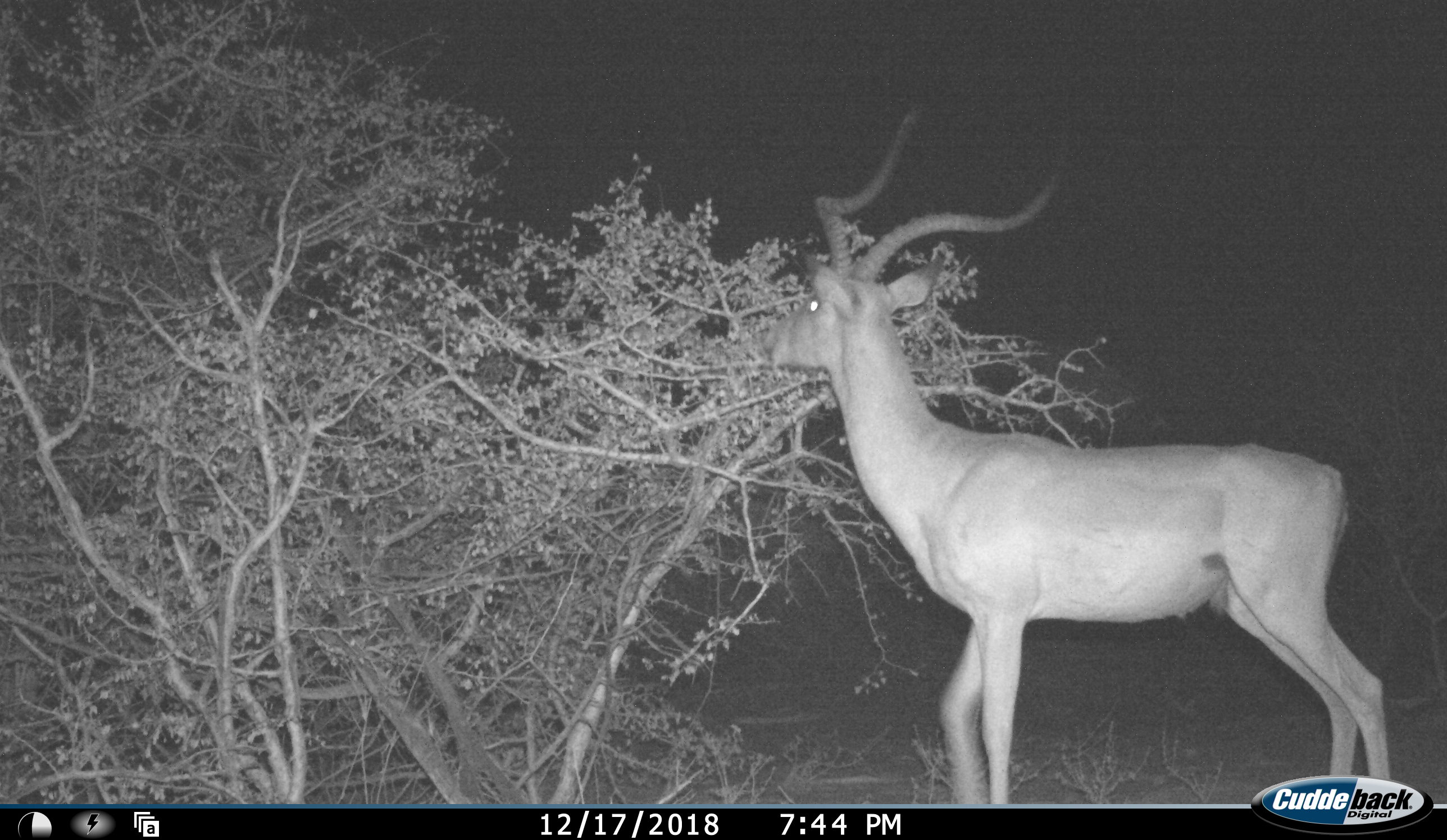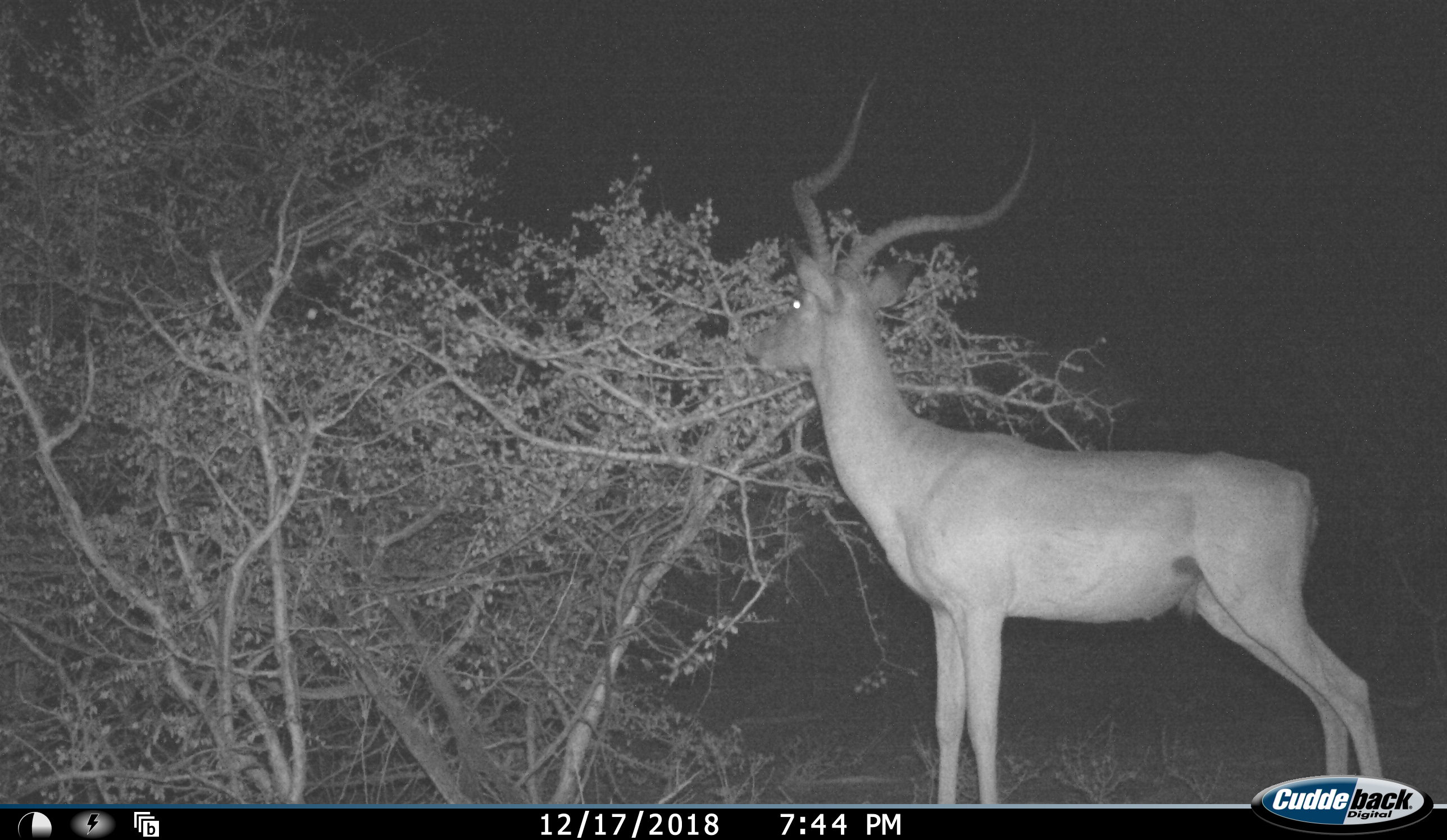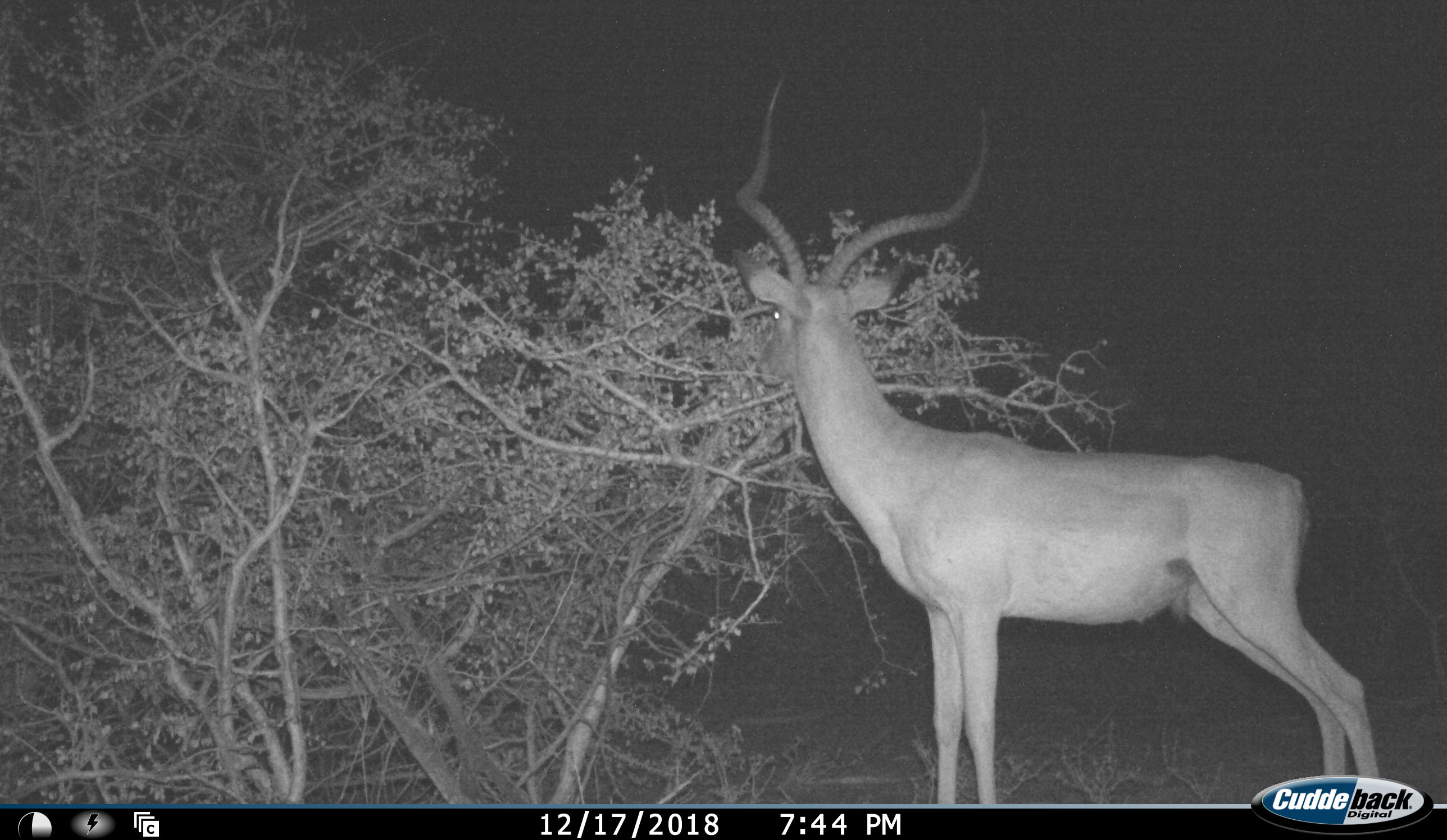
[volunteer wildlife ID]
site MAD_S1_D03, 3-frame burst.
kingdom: Animalia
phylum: Chordata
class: Mammalia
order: Artiodactyla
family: Bovidae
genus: Aepyceros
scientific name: Aepyceros melampus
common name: impala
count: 1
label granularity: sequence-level